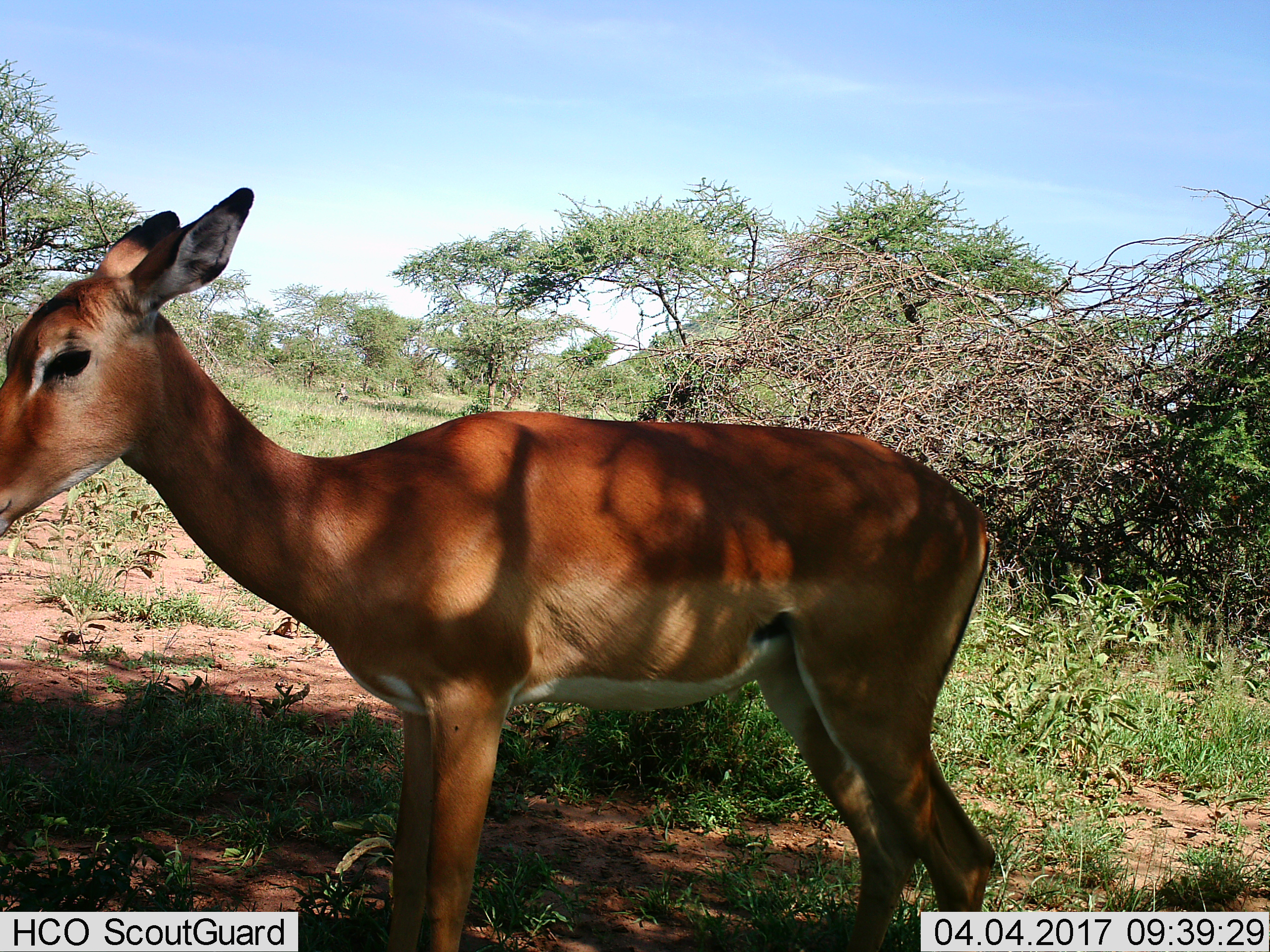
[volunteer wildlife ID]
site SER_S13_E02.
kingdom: Animalia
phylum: Chordata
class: Mammalia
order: Artiodactyla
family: Bovidae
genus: Aepyceros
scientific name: Aepyceros melampus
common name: impala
Impala (Aepyceros melampus), count 1. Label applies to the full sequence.